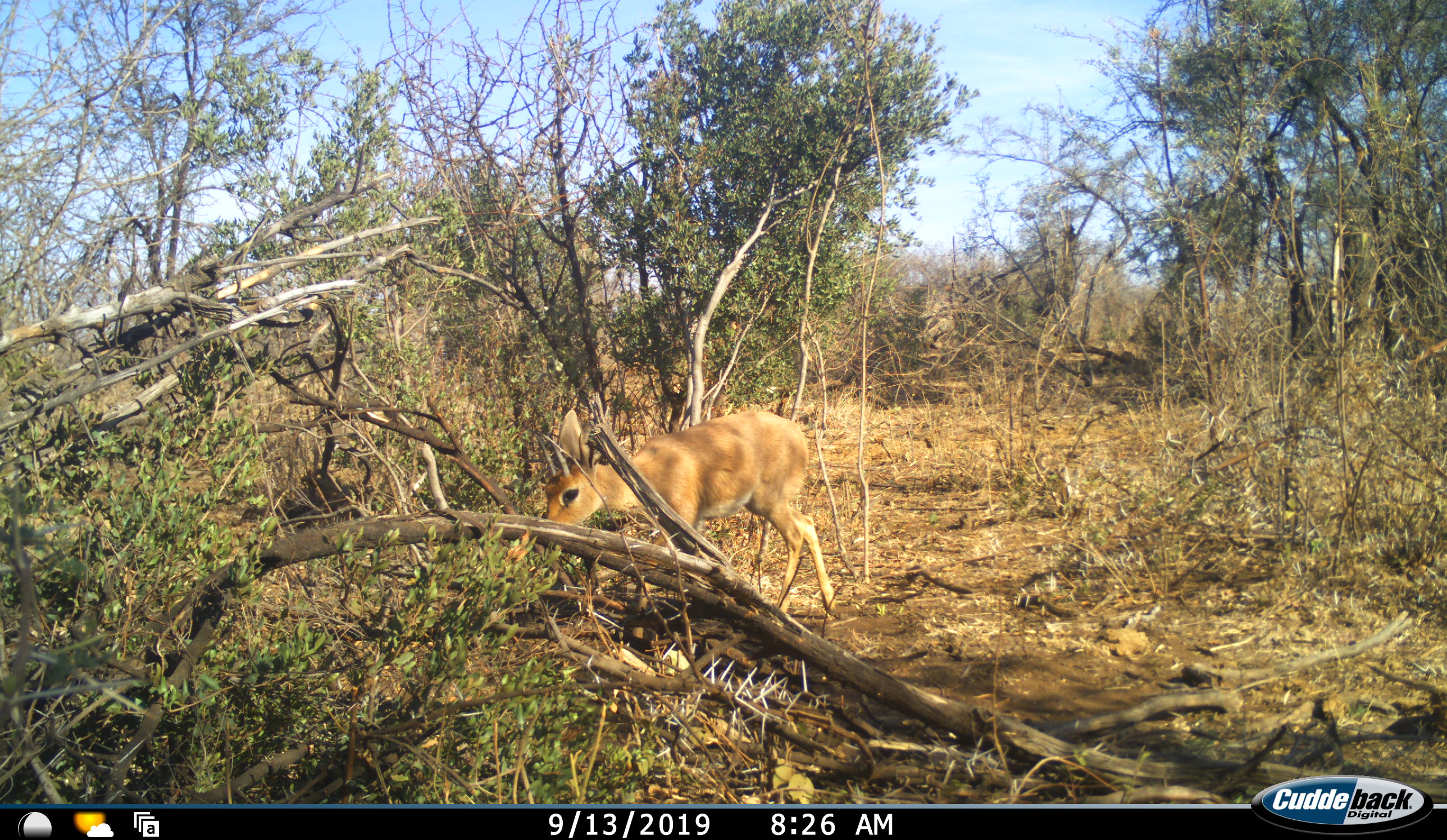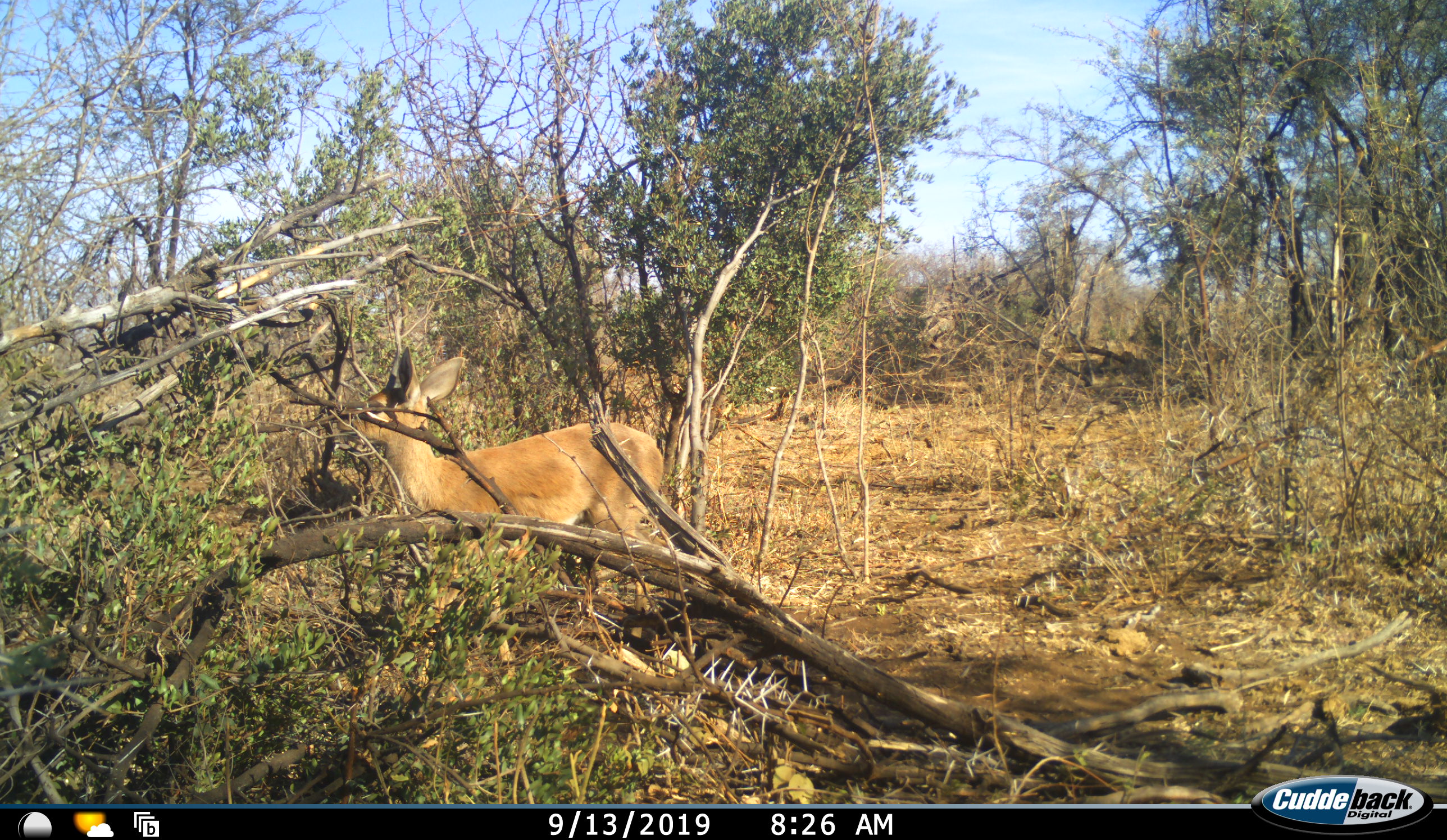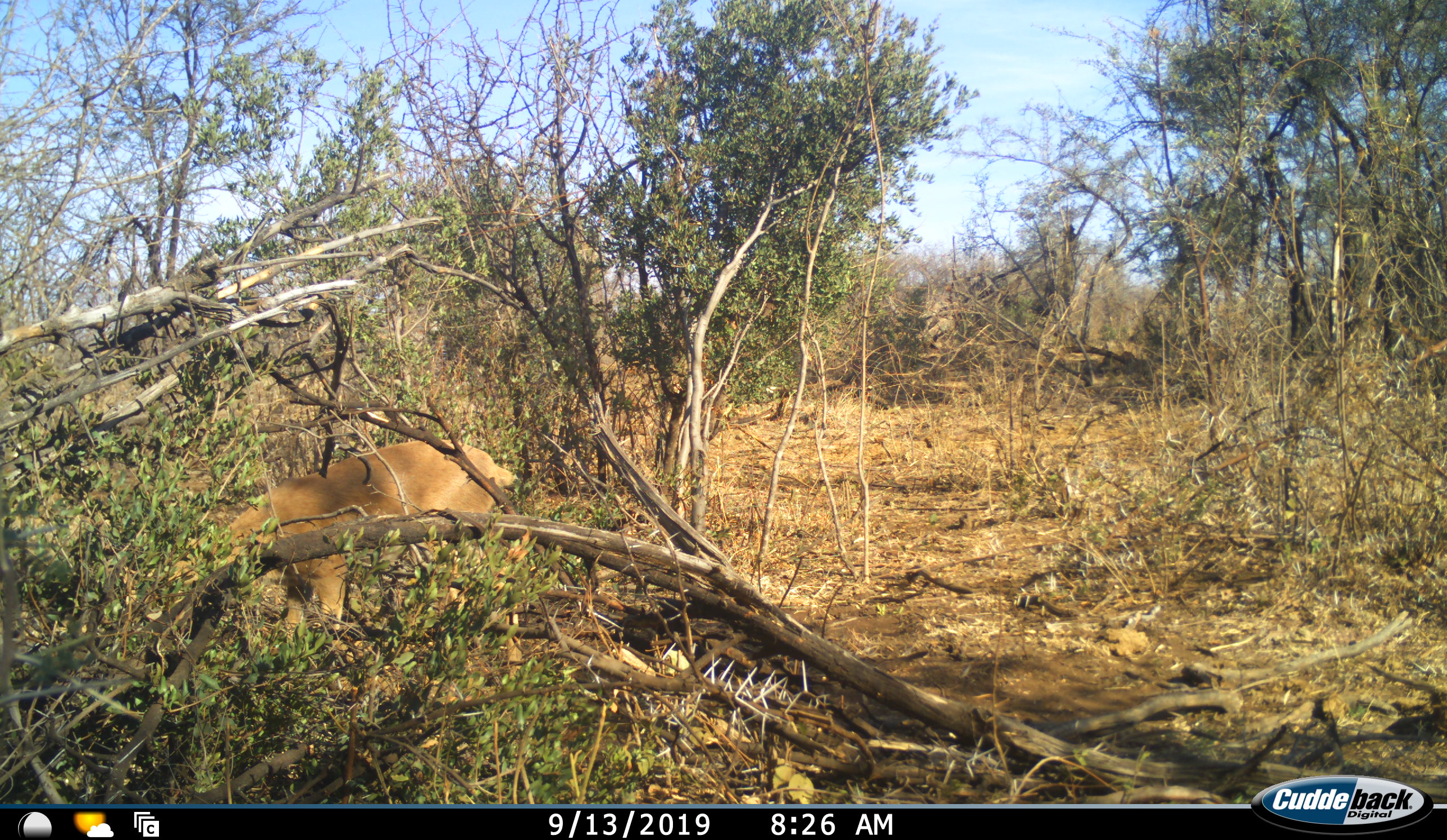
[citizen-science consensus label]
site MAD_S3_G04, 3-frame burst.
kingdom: Animalia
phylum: Chordata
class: Mammalia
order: Artiodactyla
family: Bovidae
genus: Raphicerus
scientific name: Raphicerus campestris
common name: steenbok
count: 1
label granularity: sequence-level